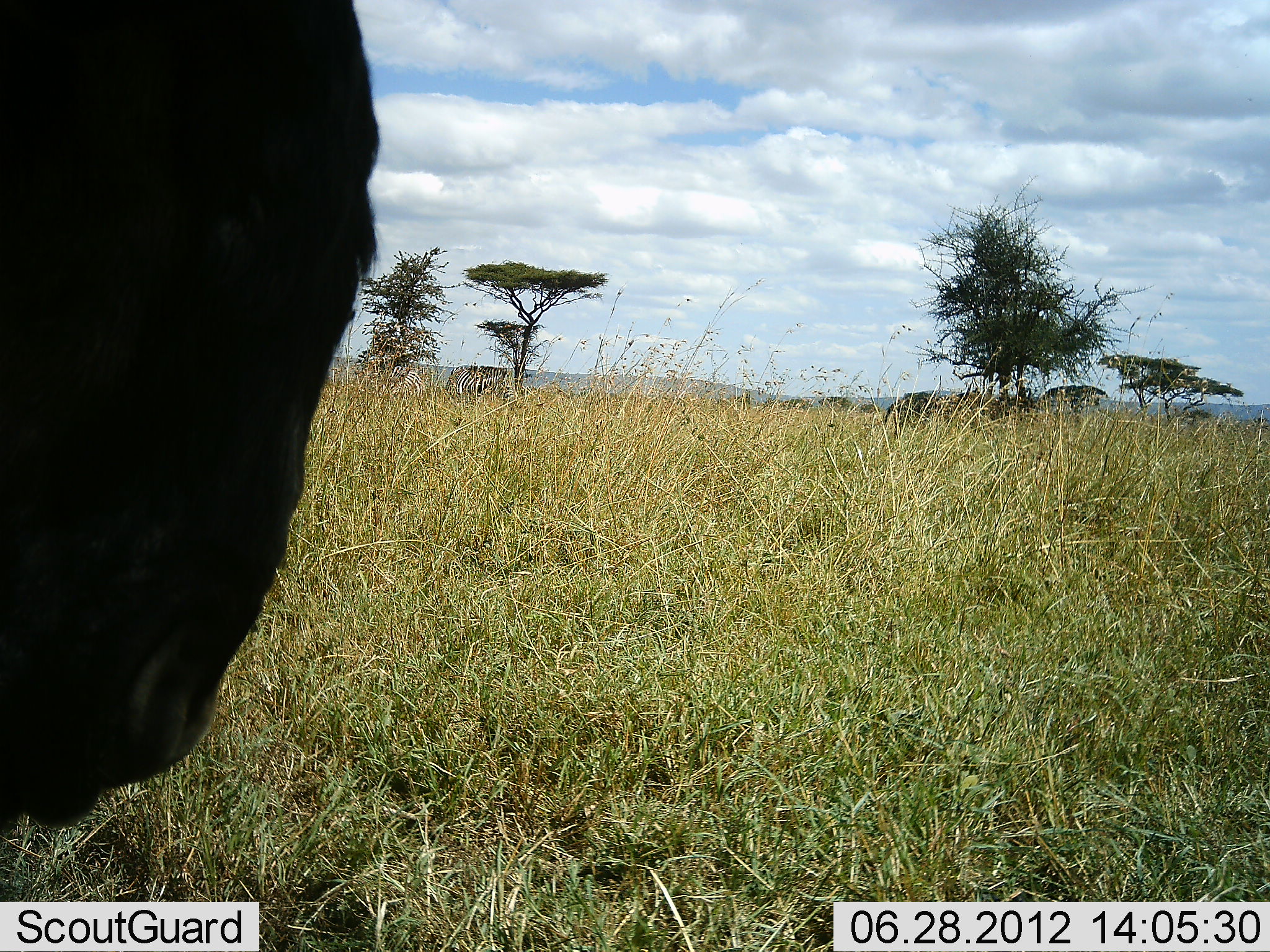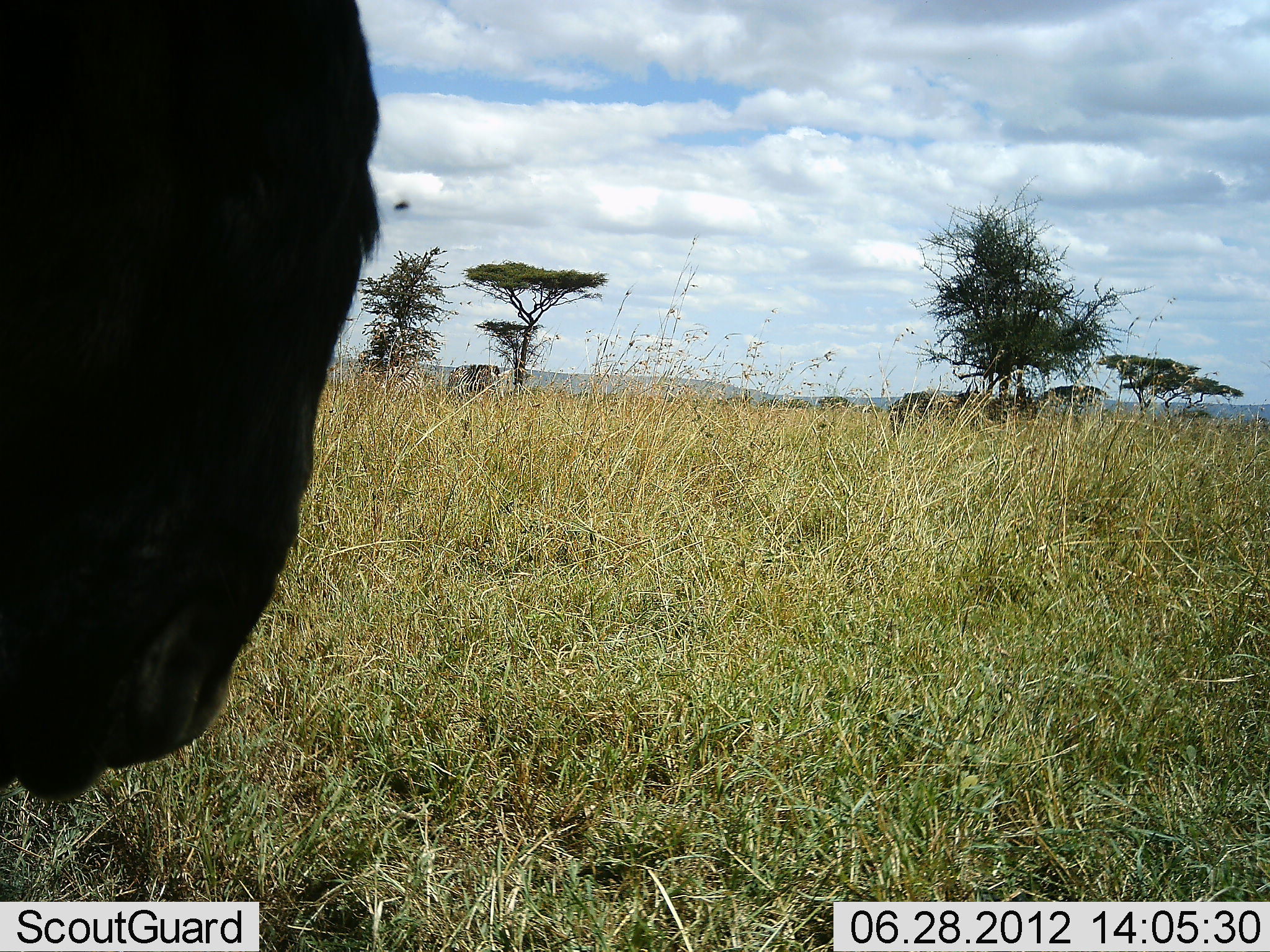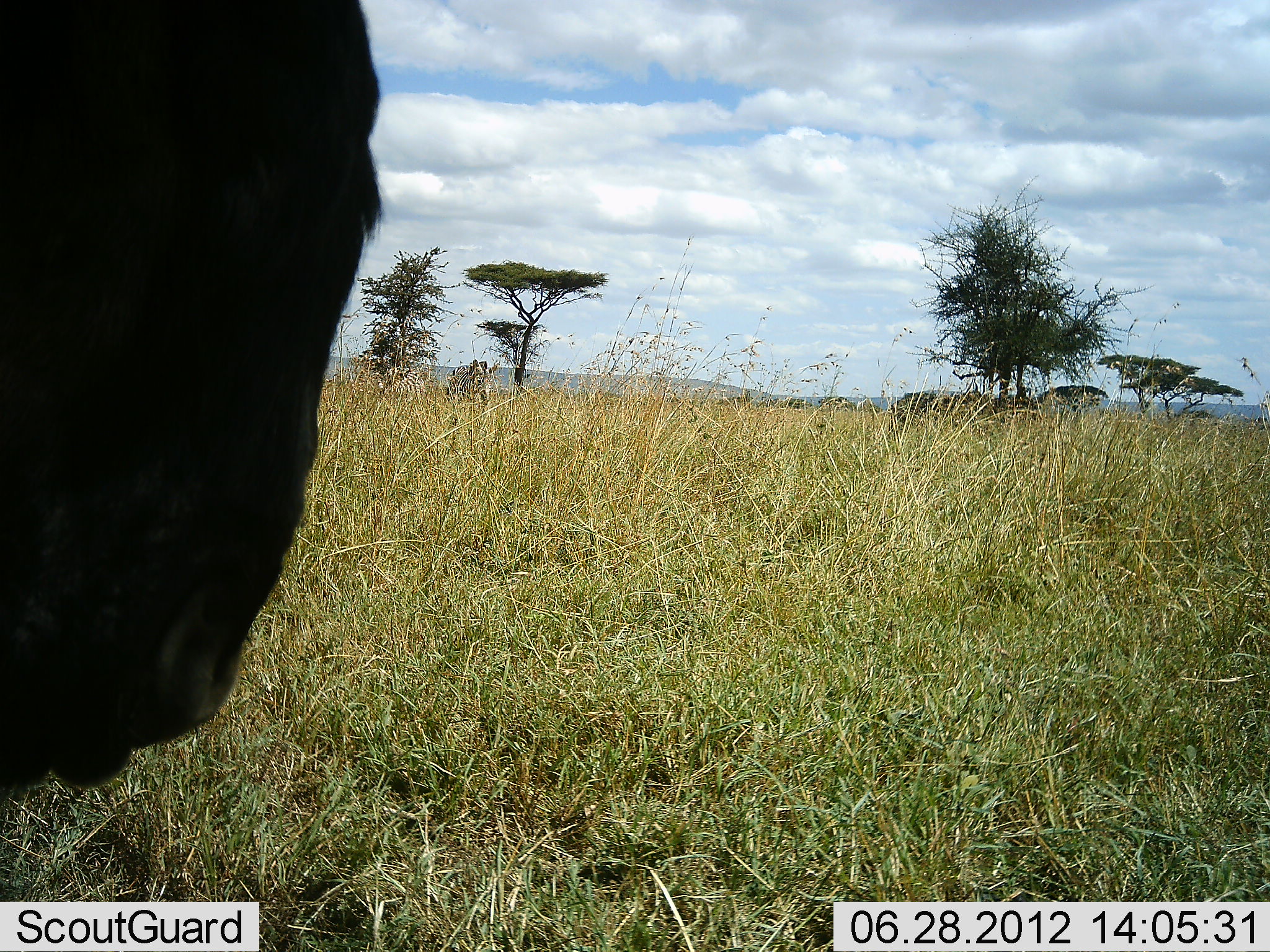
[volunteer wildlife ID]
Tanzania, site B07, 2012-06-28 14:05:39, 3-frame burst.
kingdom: Animalia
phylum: Chordata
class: Mammalia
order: Artiodactyla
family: Bovidae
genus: Connochaetes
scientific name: Connochaetes taurinus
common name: blue wildebeest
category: wildebeest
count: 1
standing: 67%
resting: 17%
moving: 8%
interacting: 0%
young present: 0%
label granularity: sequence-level